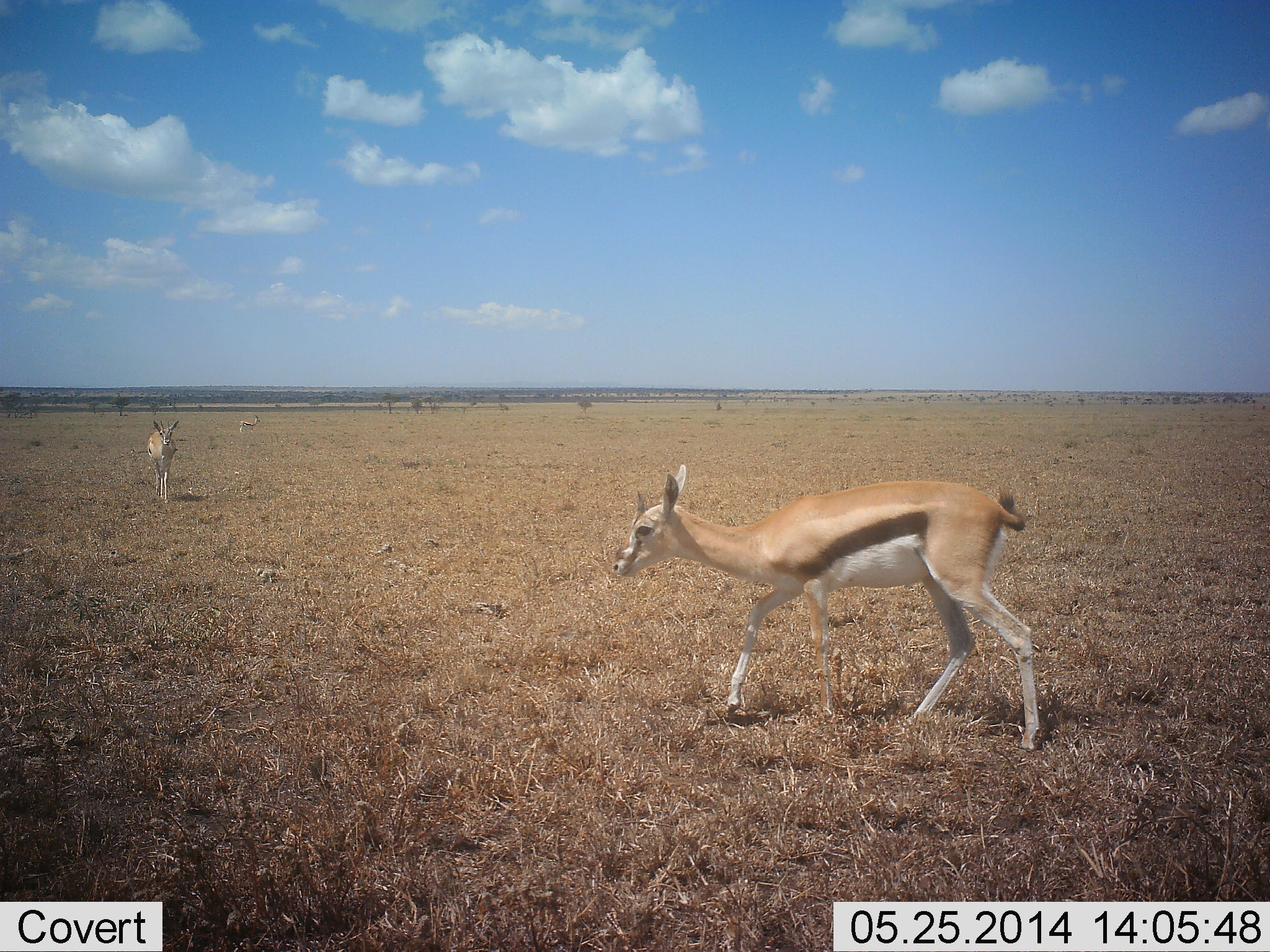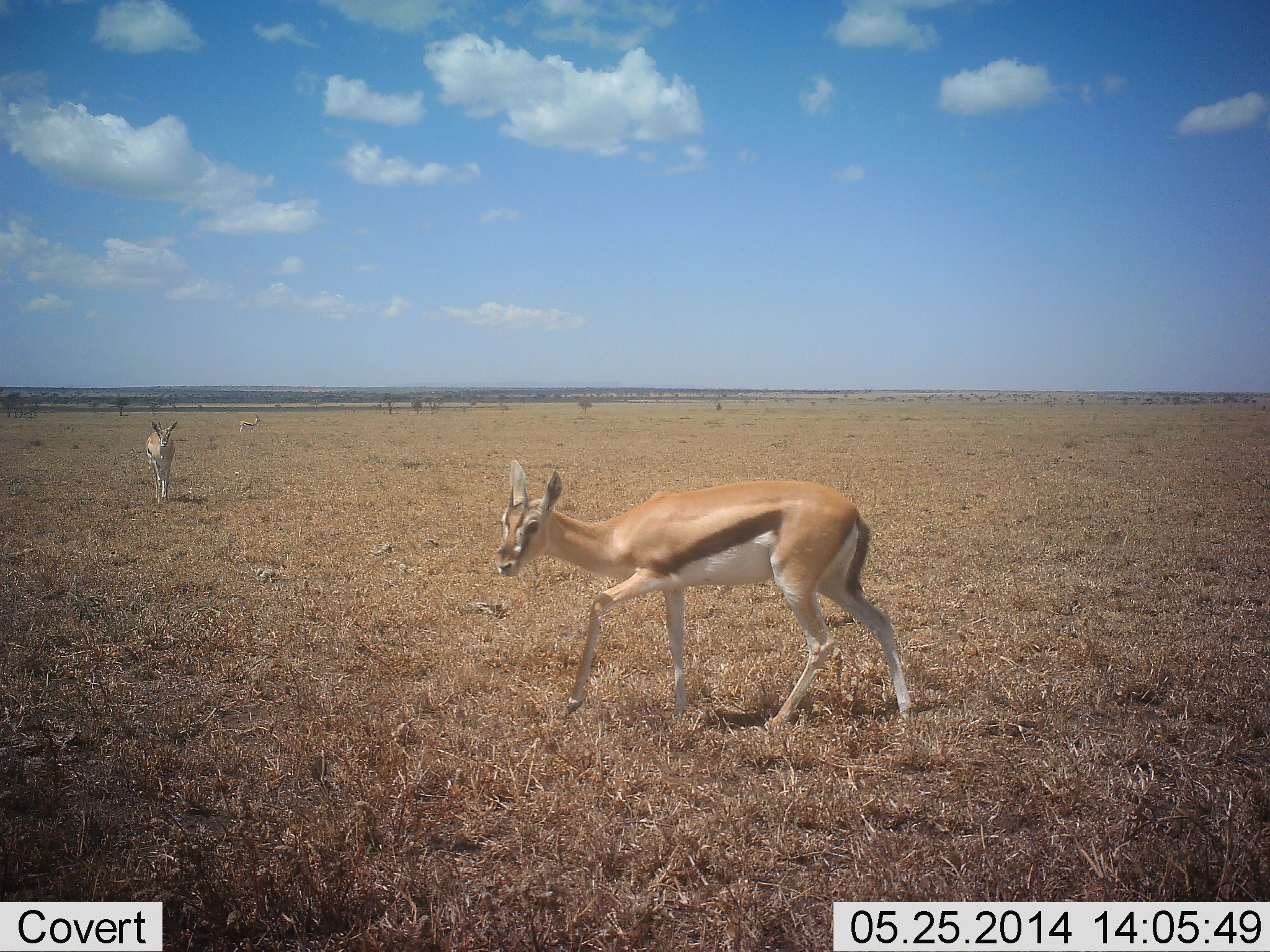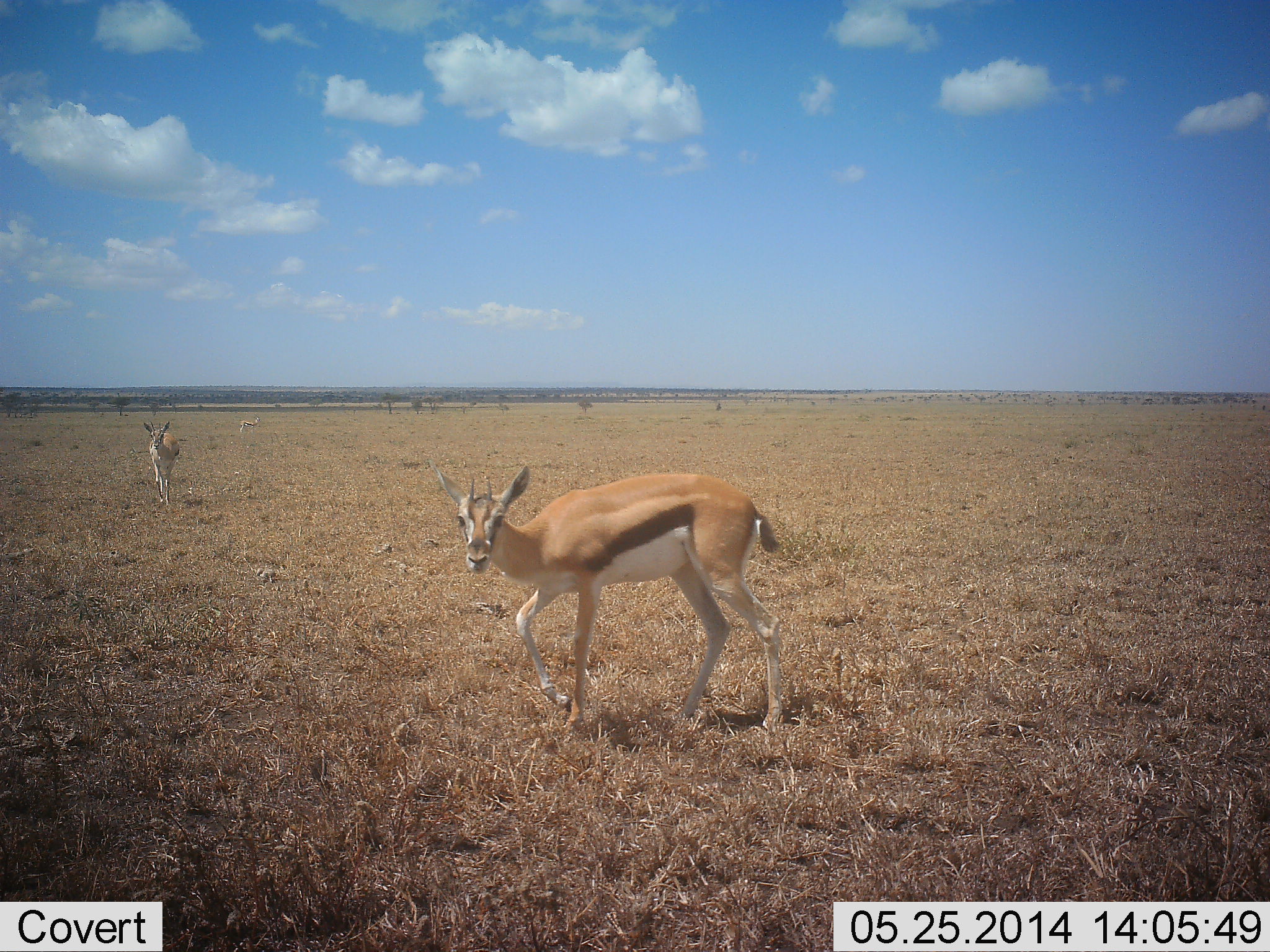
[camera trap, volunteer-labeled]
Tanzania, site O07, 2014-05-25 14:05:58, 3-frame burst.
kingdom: Animalia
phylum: Chordata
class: Mammalia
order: Artiodactyla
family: Bovidae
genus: Eudorcas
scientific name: Eudorcas thomsonii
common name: thomson's gazelle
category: gazellethomsons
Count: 3.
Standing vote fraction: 20%.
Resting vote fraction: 0%.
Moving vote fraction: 100%.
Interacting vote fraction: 0%.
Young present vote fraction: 0%.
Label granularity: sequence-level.